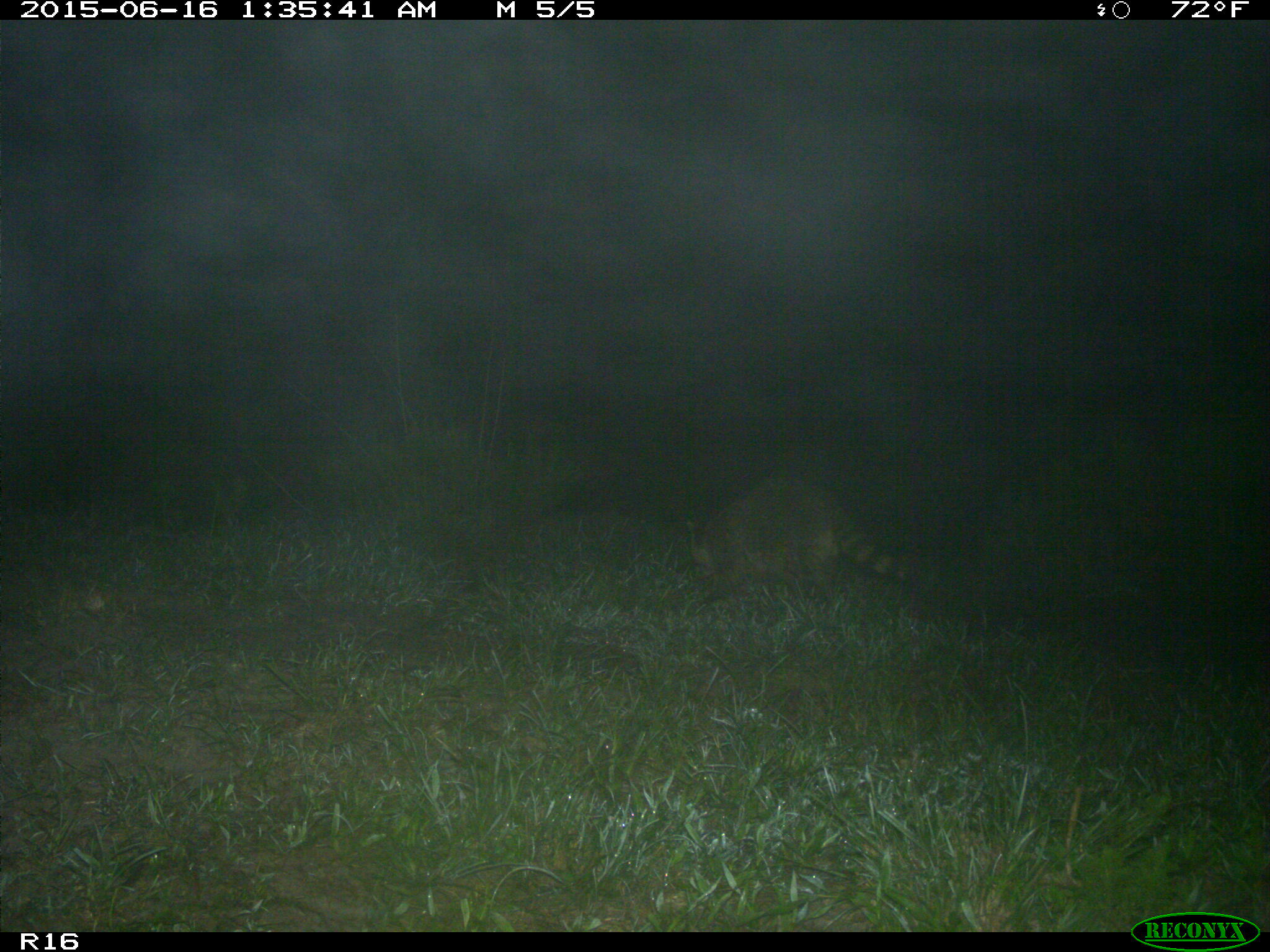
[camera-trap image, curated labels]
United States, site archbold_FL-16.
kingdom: Animalia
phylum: Chordata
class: Mammalia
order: Carnivora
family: Procyonidae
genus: Procyon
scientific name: Procyon lotor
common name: common raccoon